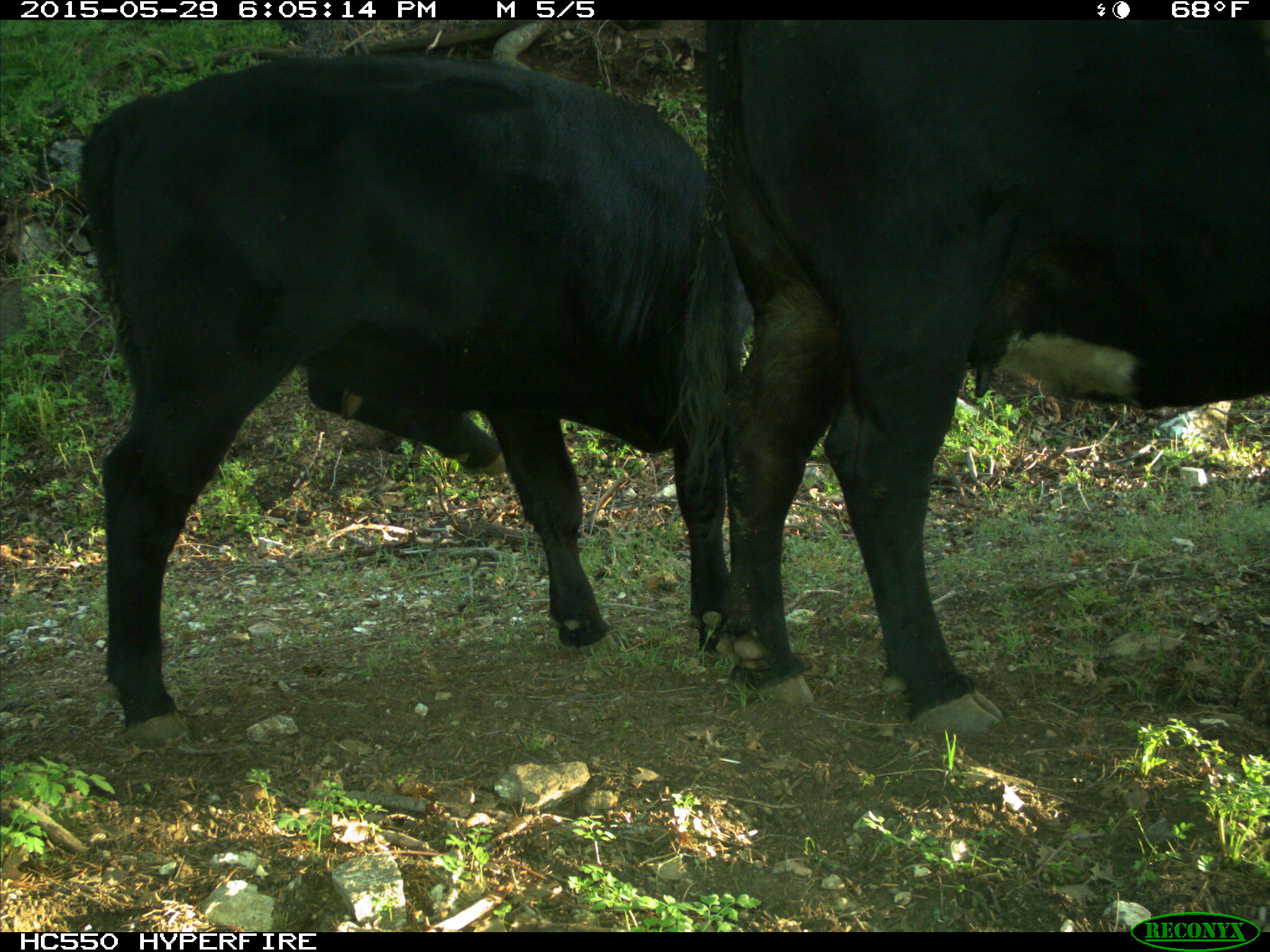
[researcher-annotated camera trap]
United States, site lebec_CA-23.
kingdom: Animalia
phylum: Chordata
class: Mammalia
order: Artiodactyla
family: Bovidae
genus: Bos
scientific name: Bos taurus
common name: domestic cow